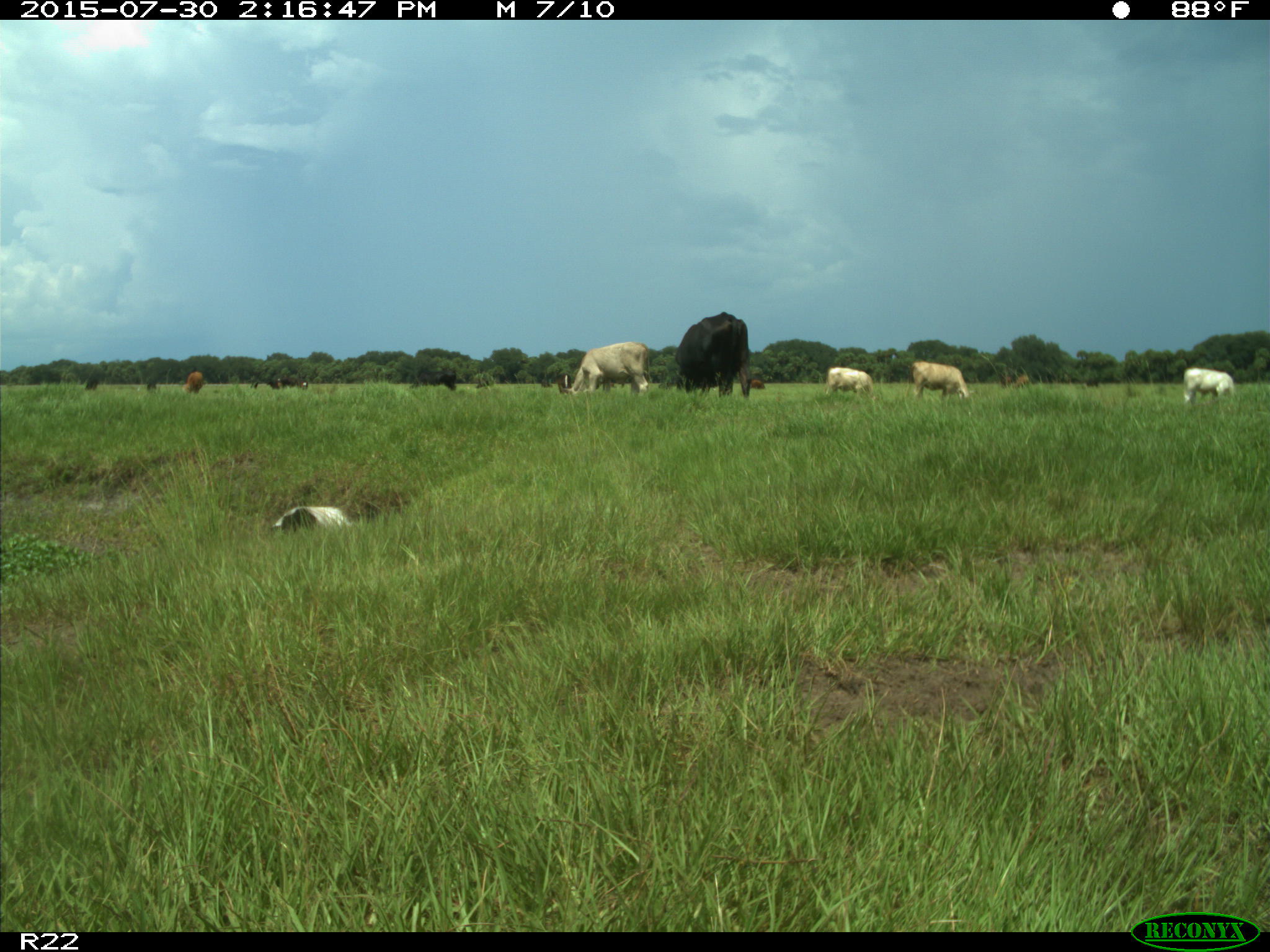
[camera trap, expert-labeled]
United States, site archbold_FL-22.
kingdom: Animalia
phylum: Chordata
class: Mammalia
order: Artiodactyla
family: Bovidae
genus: Bos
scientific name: Bos taurus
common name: domestic cow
Bos taurus (domestic cow).